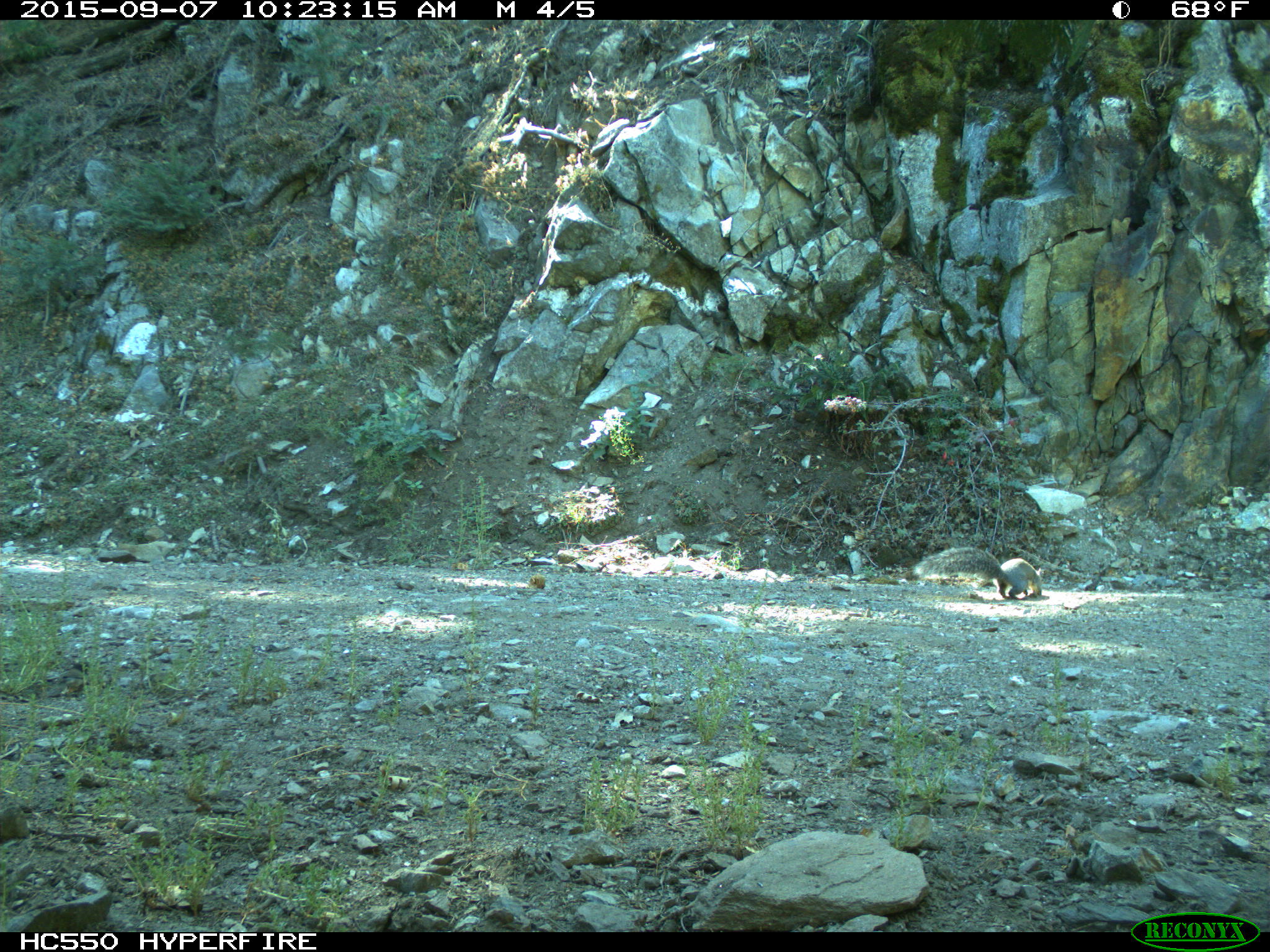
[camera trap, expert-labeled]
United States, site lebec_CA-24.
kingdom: Animalia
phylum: Chordata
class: Mammalia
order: Rodentia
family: Sciuridae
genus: Sciurus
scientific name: Sciurus carolinensis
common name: eastern gray squirrel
Sciurus carolinensis (eastern gray squirrel).